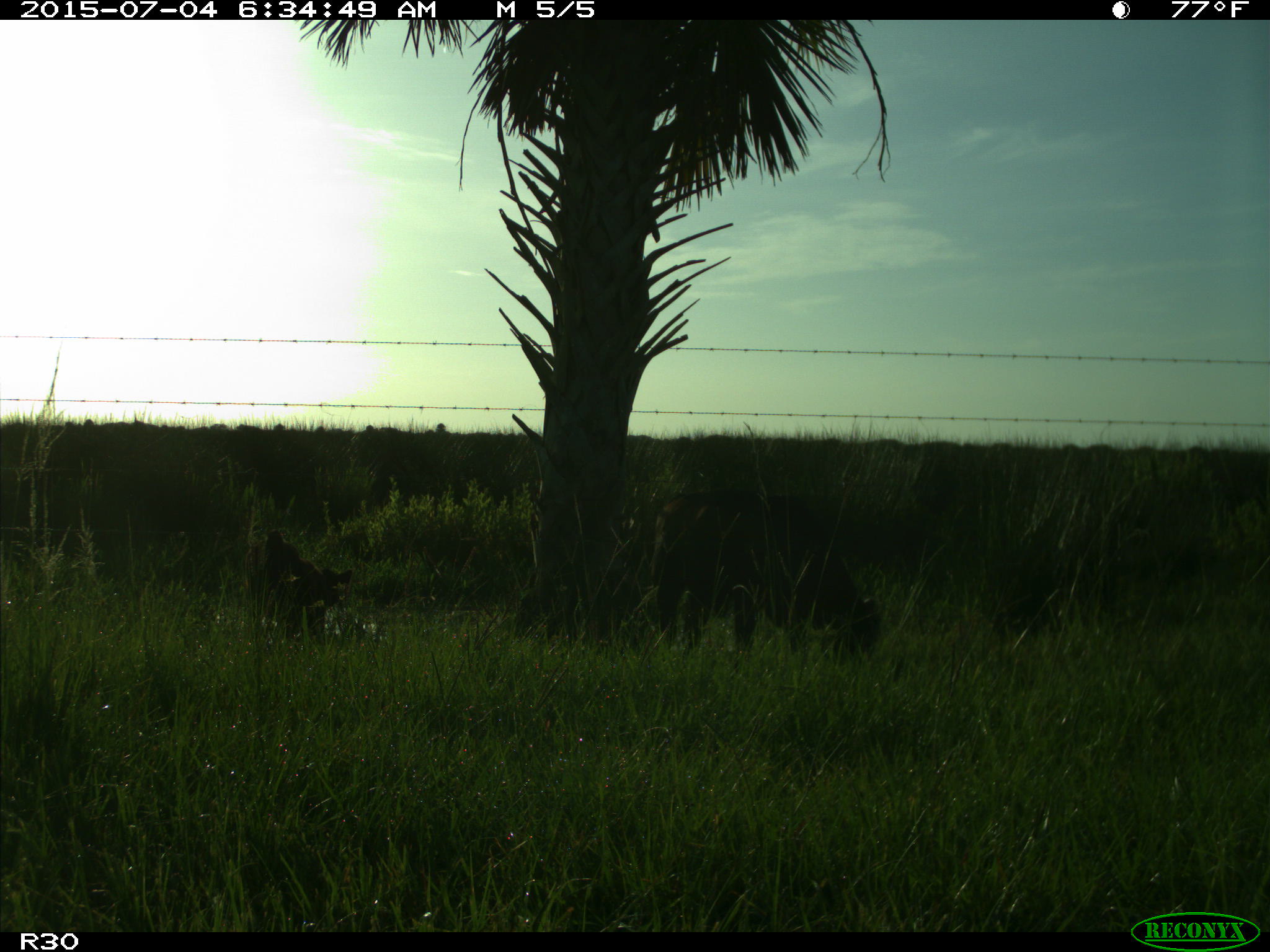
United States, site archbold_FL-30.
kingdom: Animalia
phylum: Chordata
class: Mammalia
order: Artiodactyla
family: Bovidae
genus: Bos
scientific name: Bos taurus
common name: domestic cow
Bos taurus (domestic cow).